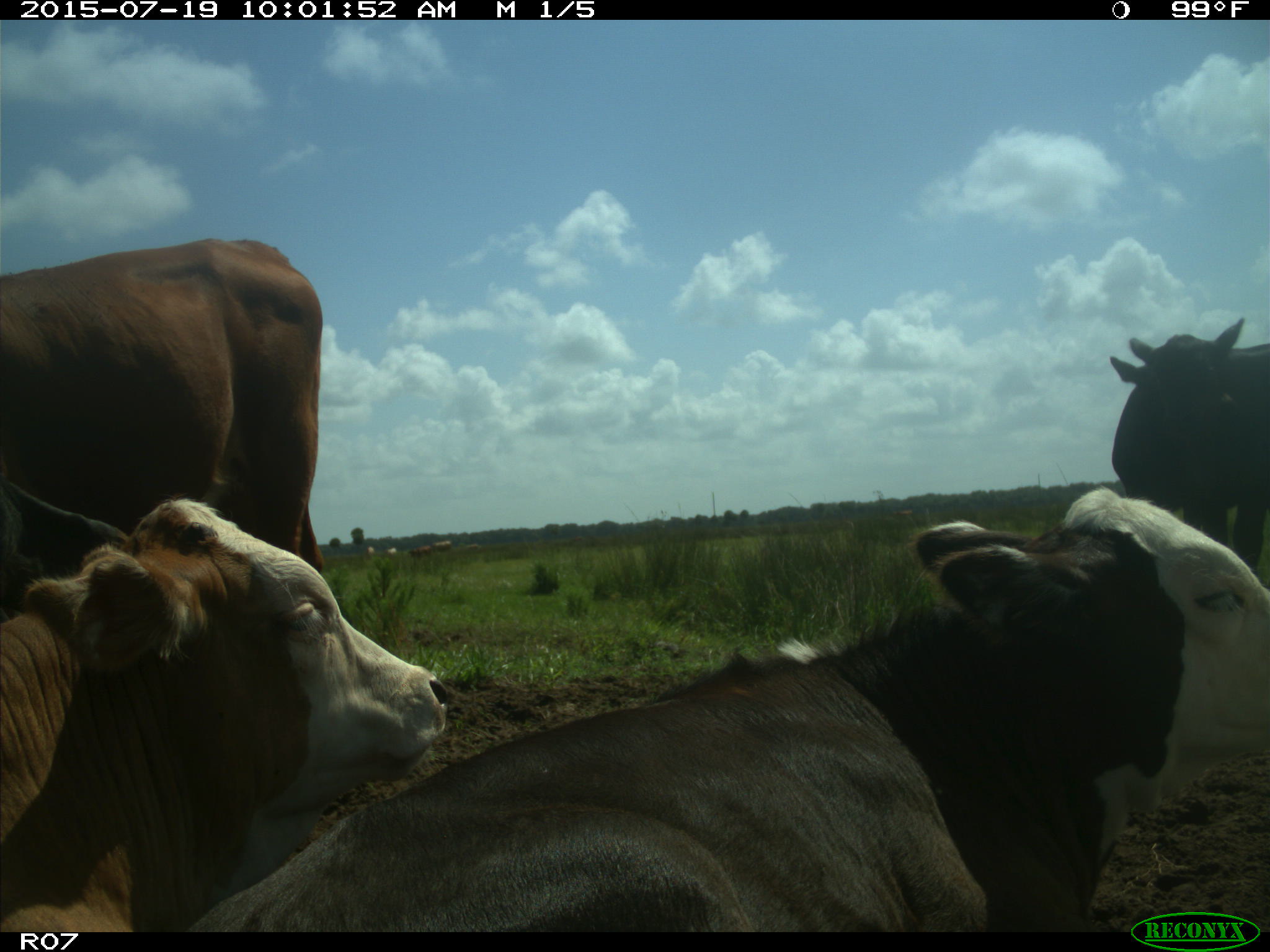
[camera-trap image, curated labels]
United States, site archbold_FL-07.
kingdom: Animalia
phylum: Chordata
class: Mammalia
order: Artiodactyla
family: Bovidae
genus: Bos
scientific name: Bos taurus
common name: domestic cow